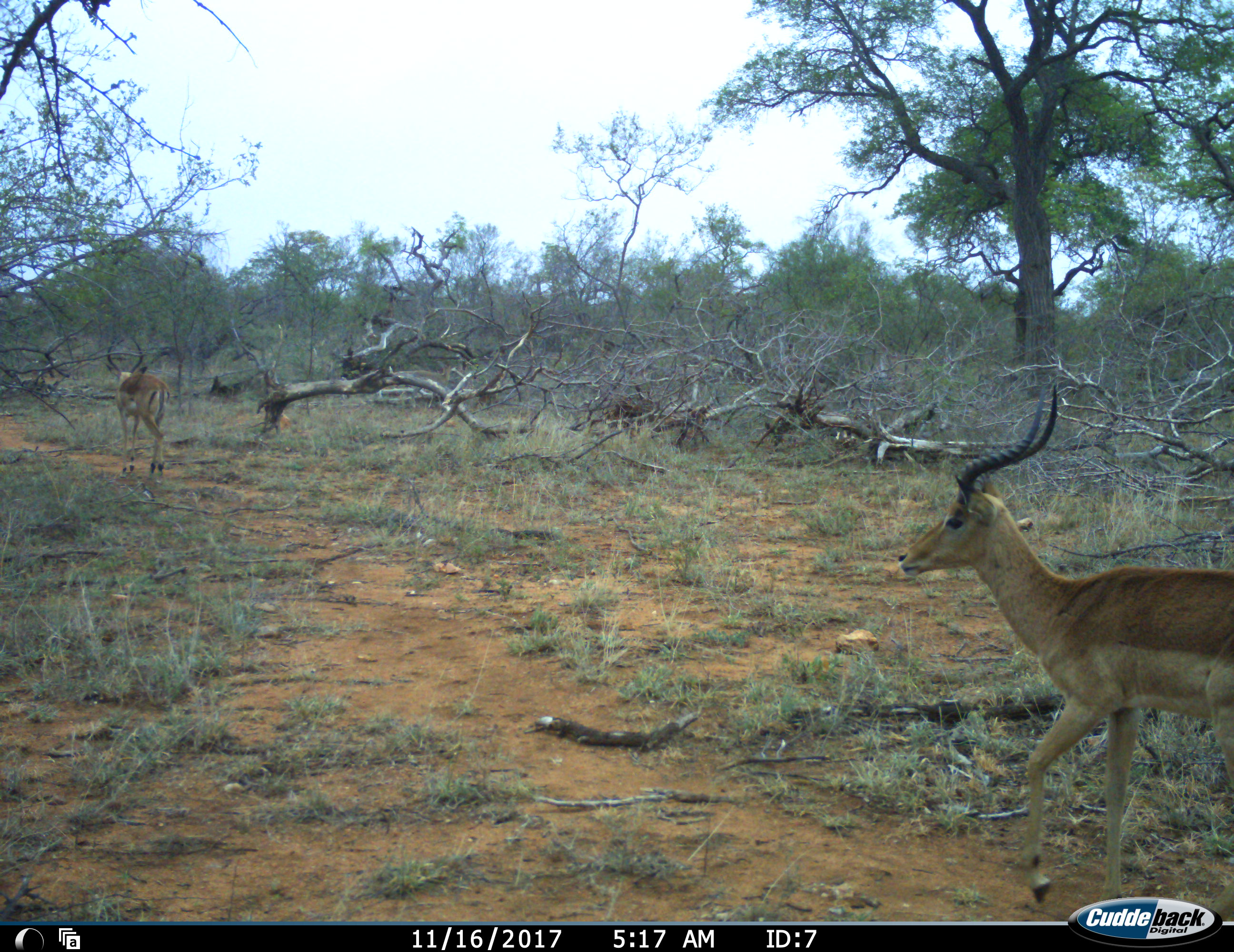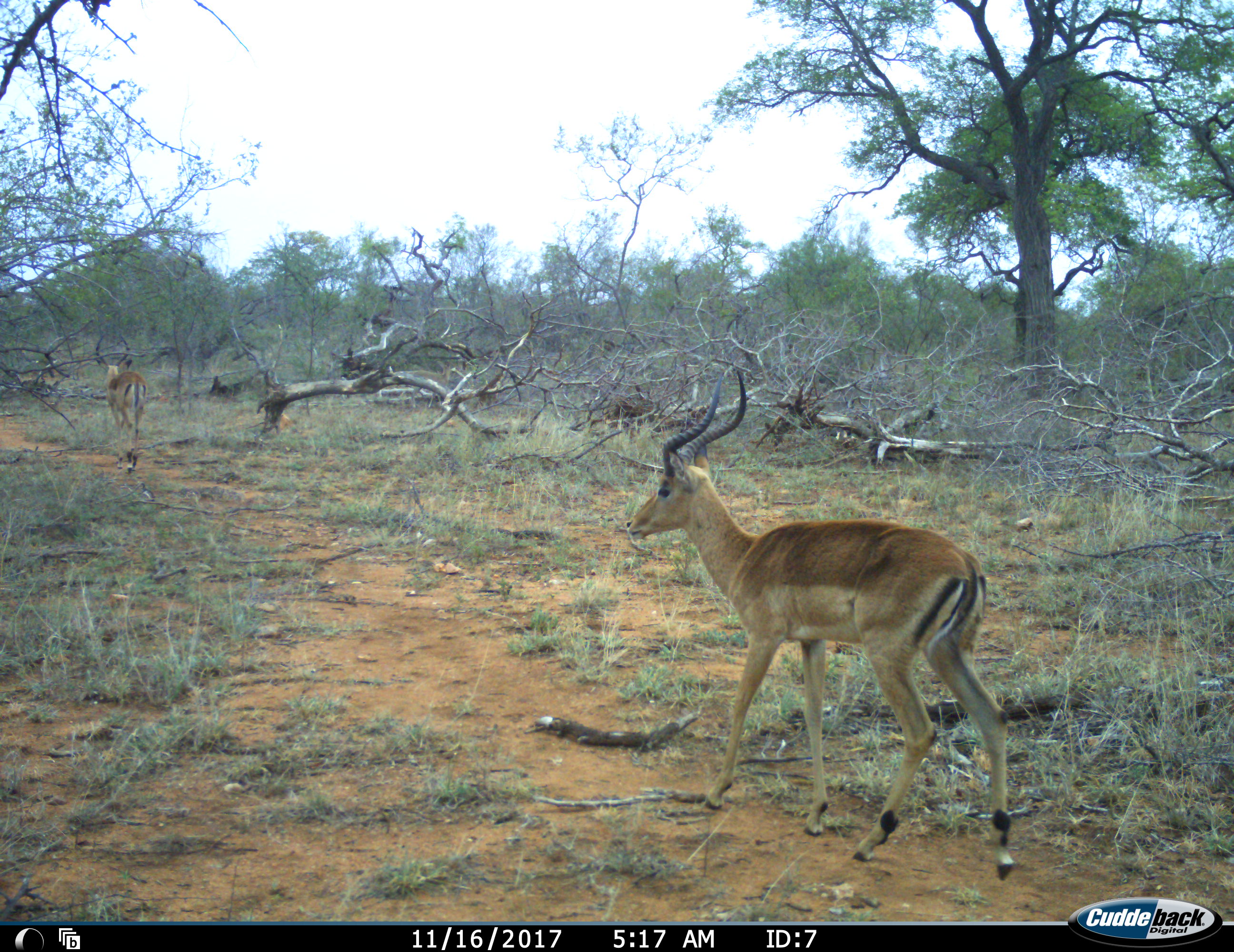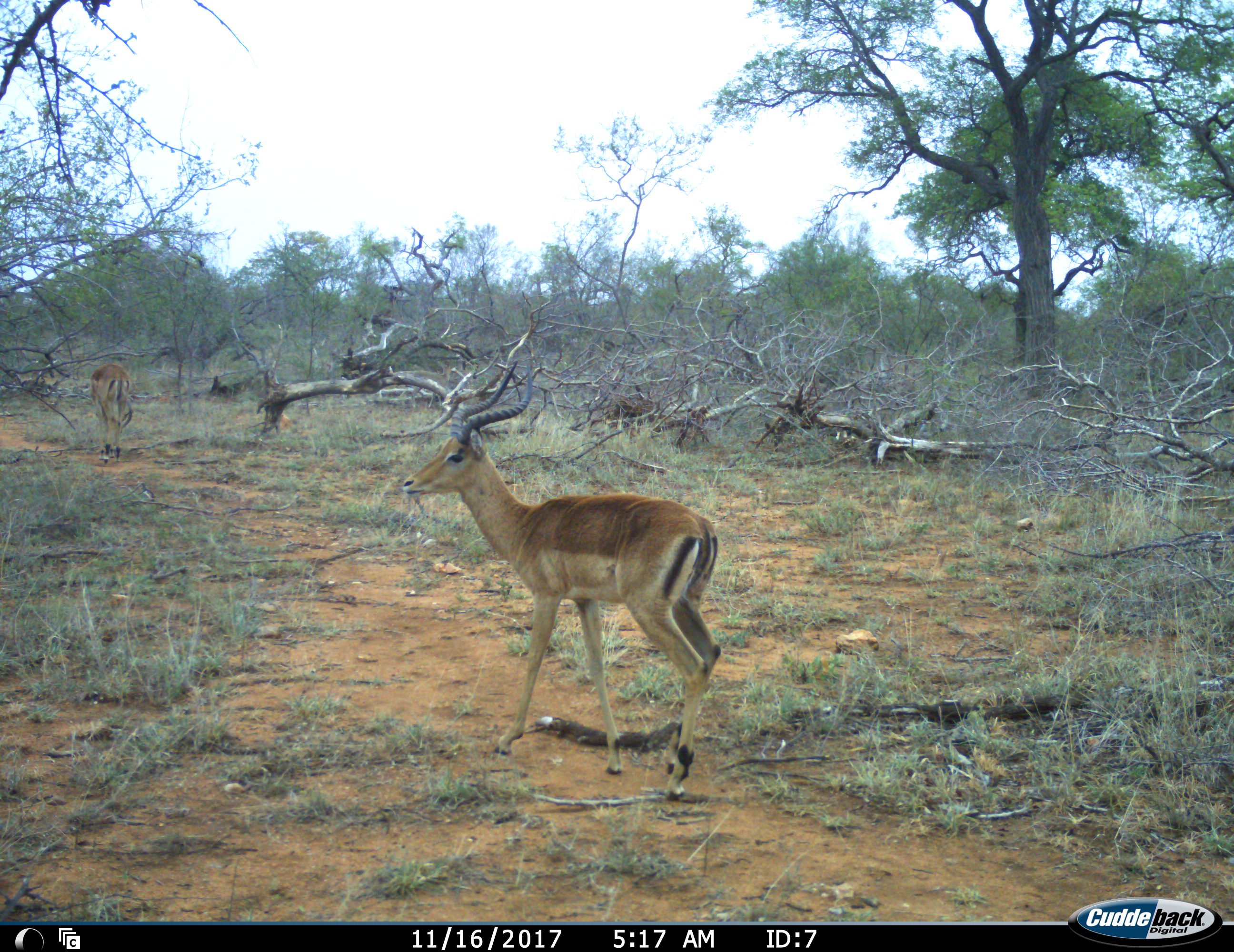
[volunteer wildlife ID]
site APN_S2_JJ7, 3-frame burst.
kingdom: Animalia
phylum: Chordata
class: Mammalia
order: Artiodactyla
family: Bovidae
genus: Aepyceros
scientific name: Aepyceros melampus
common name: impala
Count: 2.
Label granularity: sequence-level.